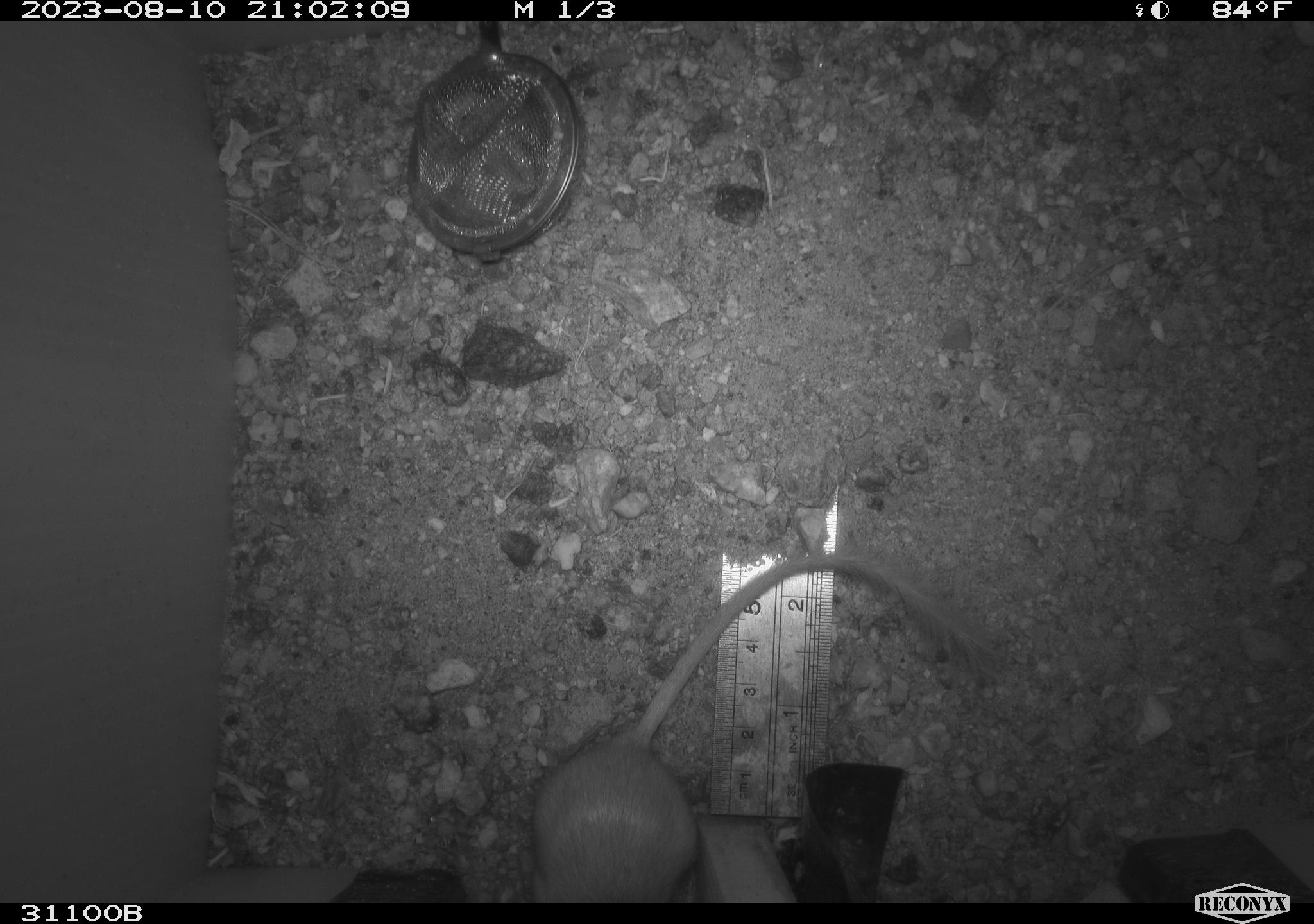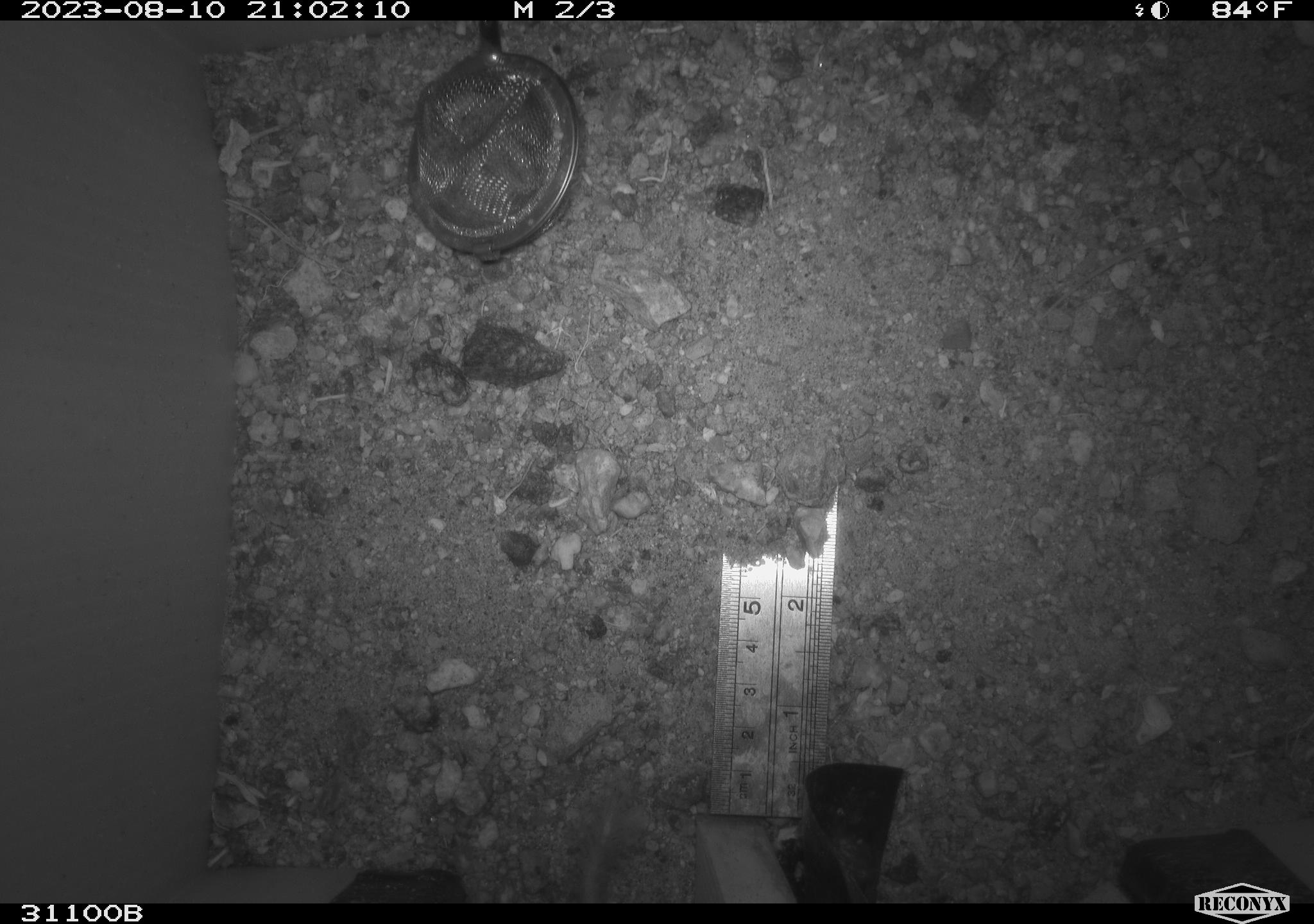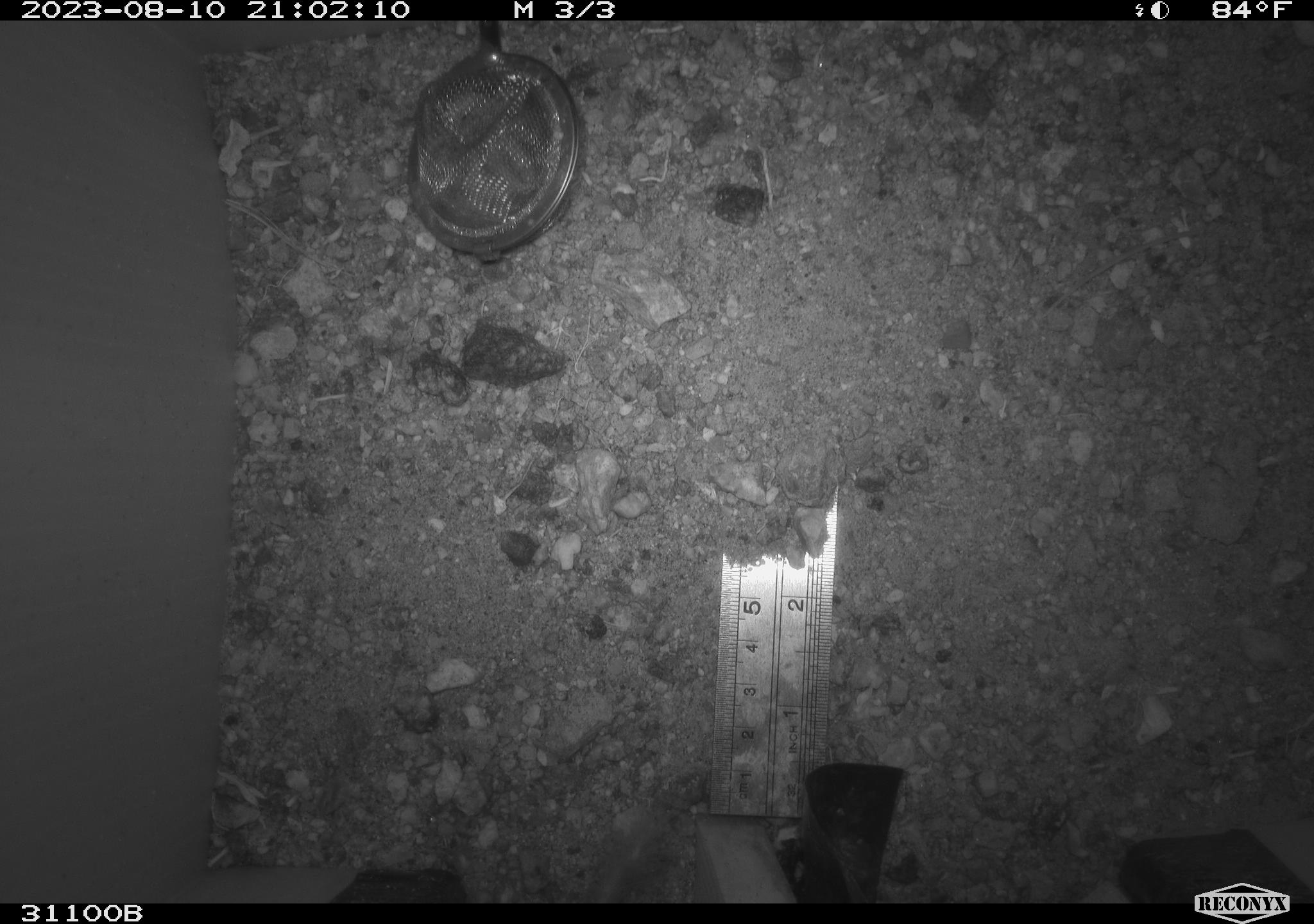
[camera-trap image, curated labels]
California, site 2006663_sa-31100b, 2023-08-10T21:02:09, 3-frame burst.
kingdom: Animalia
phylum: Chordata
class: Mammalia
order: Rodentia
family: Heteromyidae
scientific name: Heteromyidae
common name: kangaroo rats and pocket mice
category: heteromyidae family